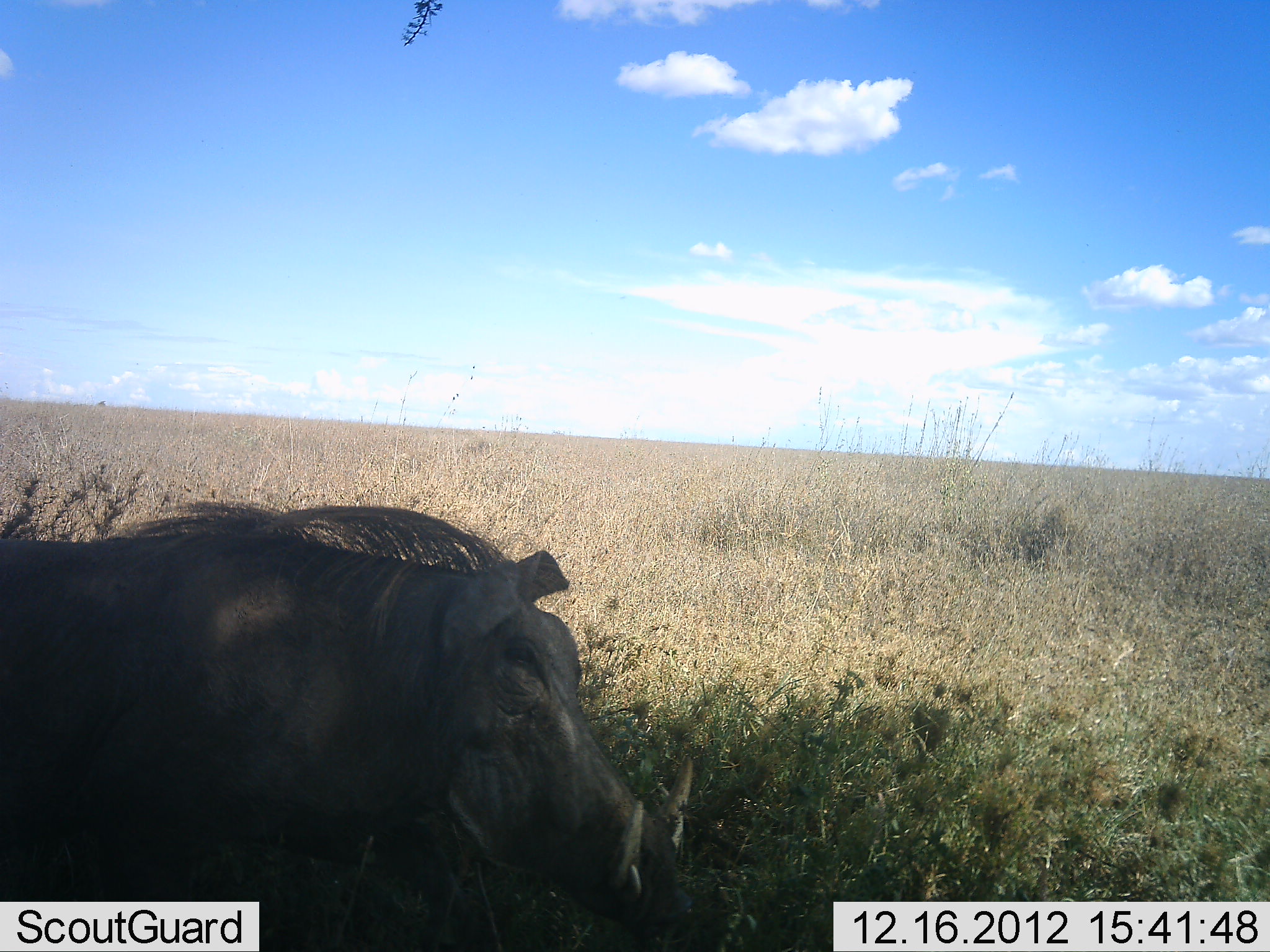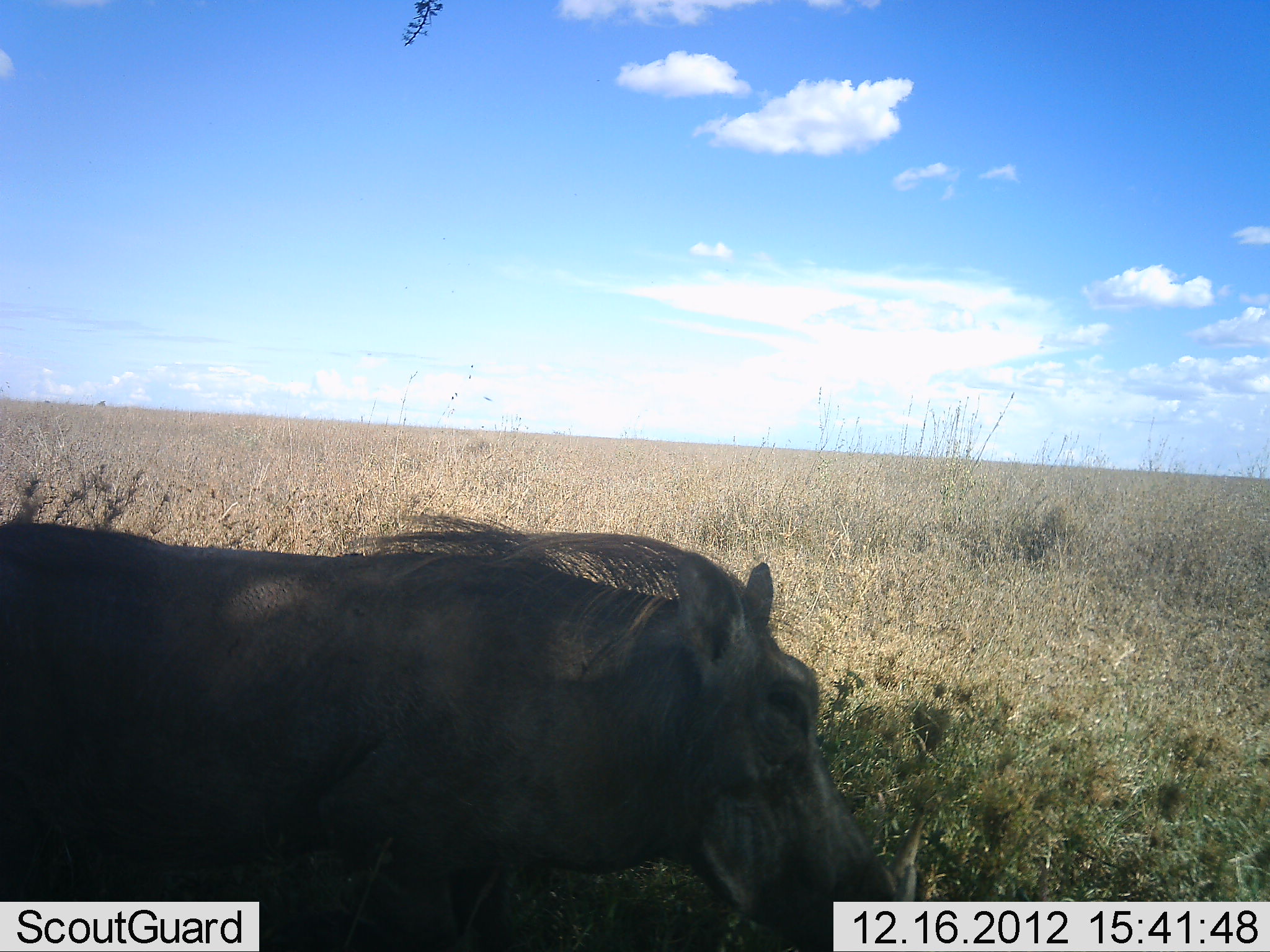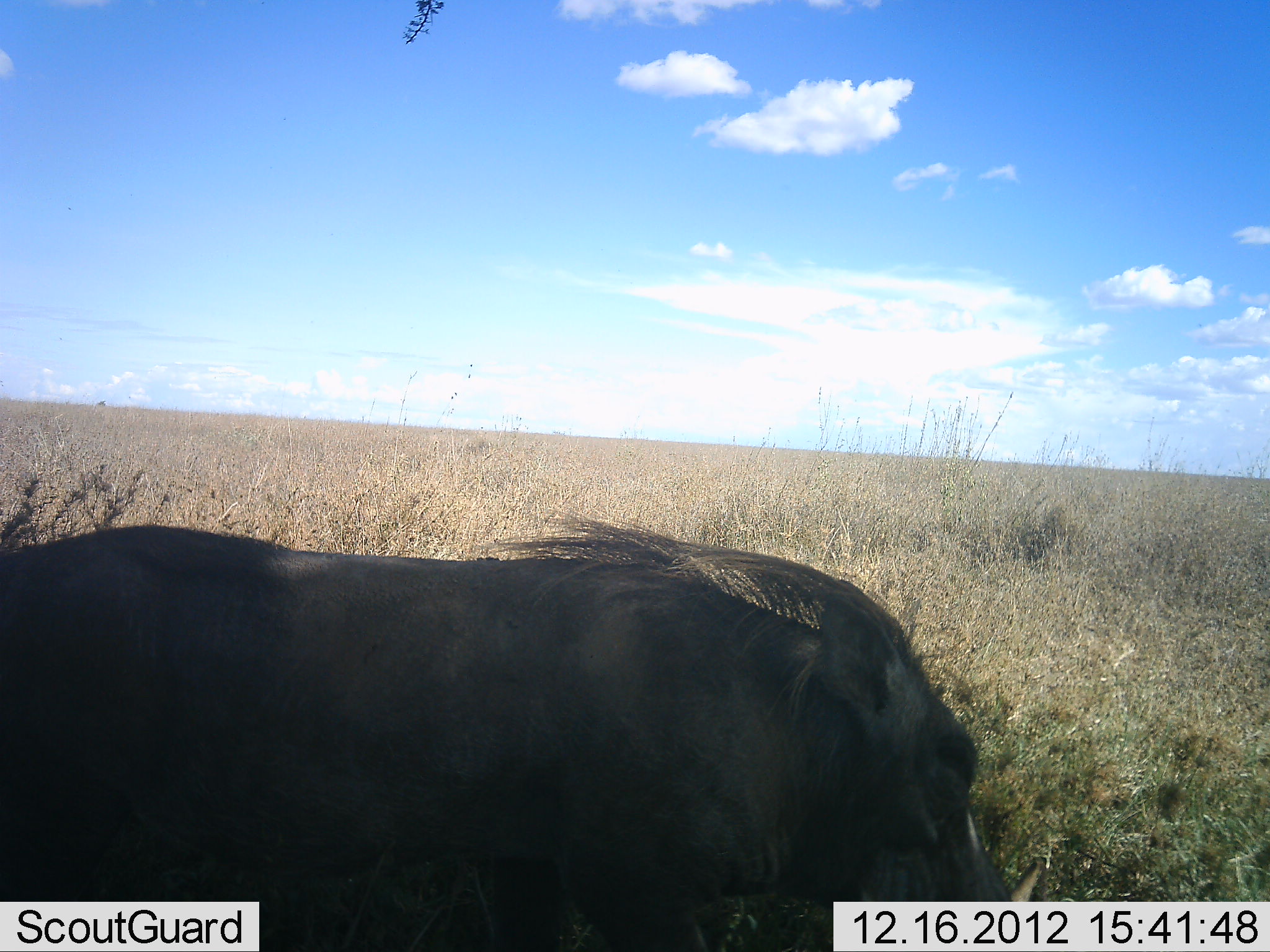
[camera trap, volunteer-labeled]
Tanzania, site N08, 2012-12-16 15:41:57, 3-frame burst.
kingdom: Animalia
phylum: Chordata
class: Mammalia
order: Artiodactyla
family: Suidae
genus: Phacochoerus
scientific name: Phacochoerus africanus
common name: warthog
Warthog (Phacochoerus africanus), count 1. Behavior (volunteer vote fractions): standing 0%, resting 0%, moving 100%, interacting 0%. Young present (vote fraction): 0%. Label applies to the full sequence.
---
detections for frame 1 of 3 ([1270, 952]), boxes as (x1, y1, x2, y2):
animal: (0, 495, 698, 952)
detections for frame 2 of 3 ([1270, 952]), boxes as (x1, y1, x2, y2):
animal: (1, 496, 928, 952)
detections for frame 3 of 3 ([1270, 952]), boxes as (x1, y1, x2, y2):
animal: (1, 505, 1044, 952)